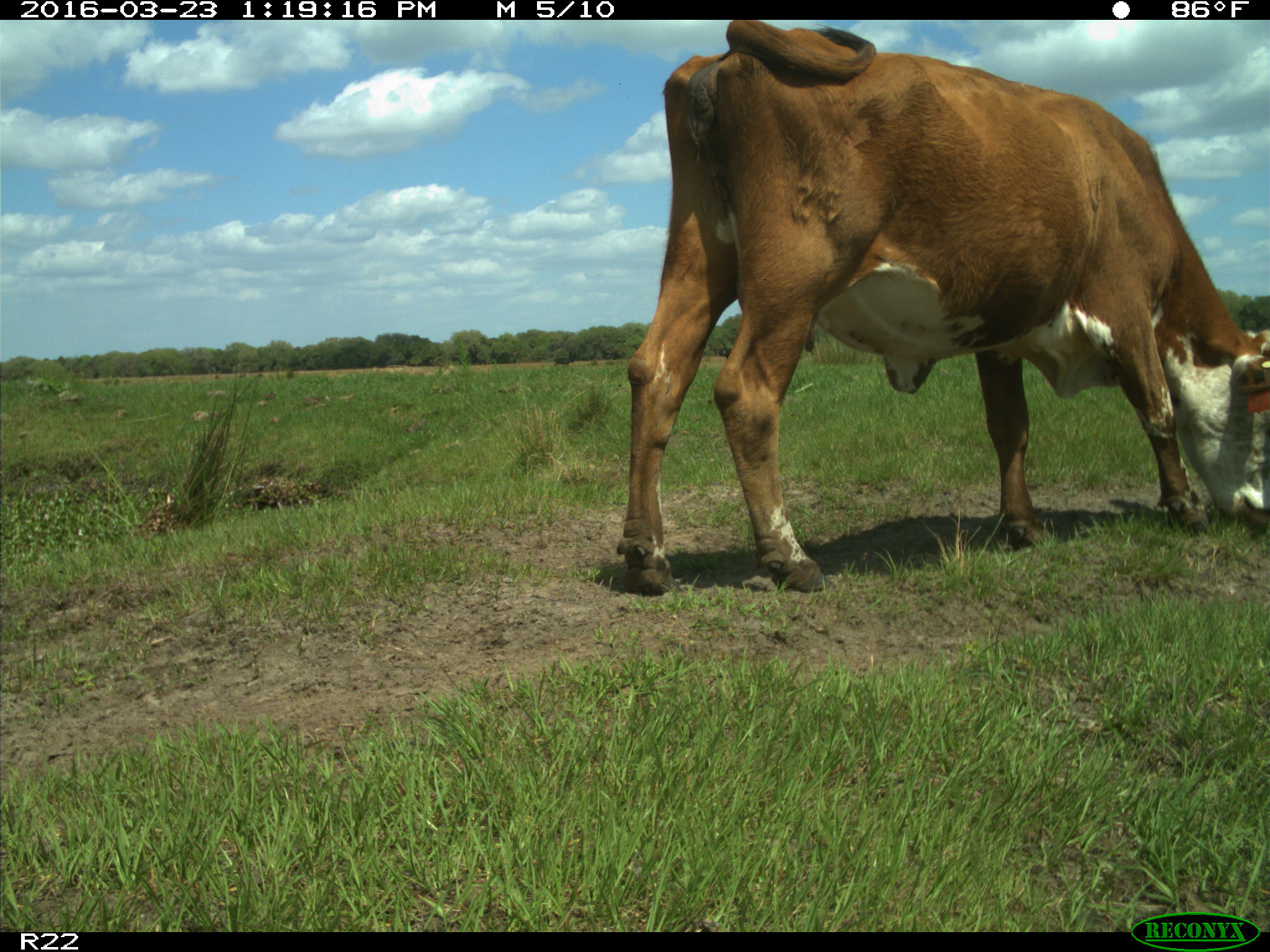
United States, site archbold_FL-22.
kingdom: Animalia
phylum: Chordata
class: Mammalia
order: Artiodactyla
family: Bovidae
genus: Bos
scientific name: Bos taurus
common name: domestic cow